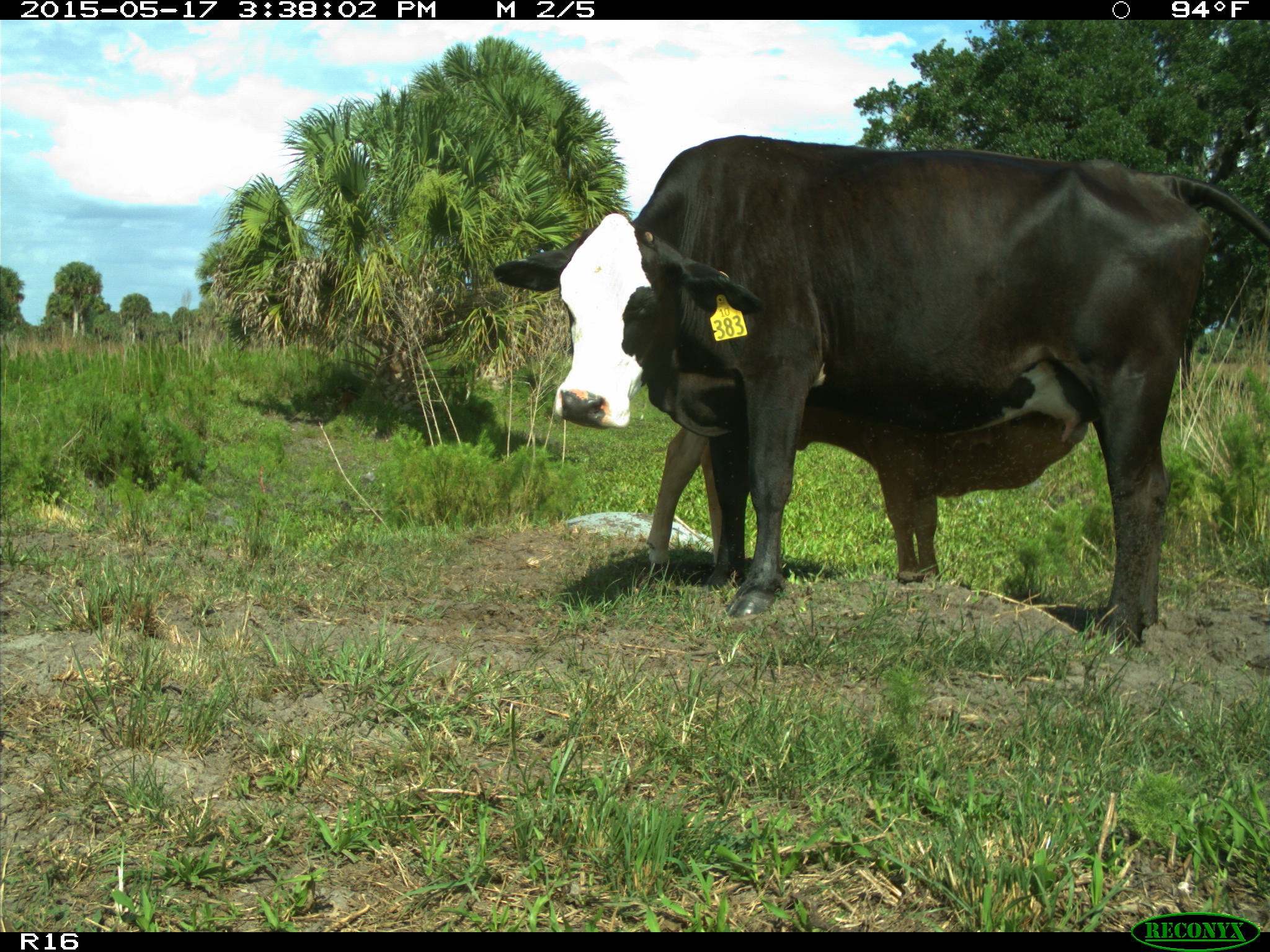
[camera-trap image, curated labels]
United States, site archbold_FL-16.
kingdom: Animalia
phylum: Chordata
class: Mammalia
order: Artiodactyla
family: Bovidae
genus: Bos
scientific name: Bos taurus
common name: domestic cow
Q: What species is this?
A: Bos taurus (domestic cow).